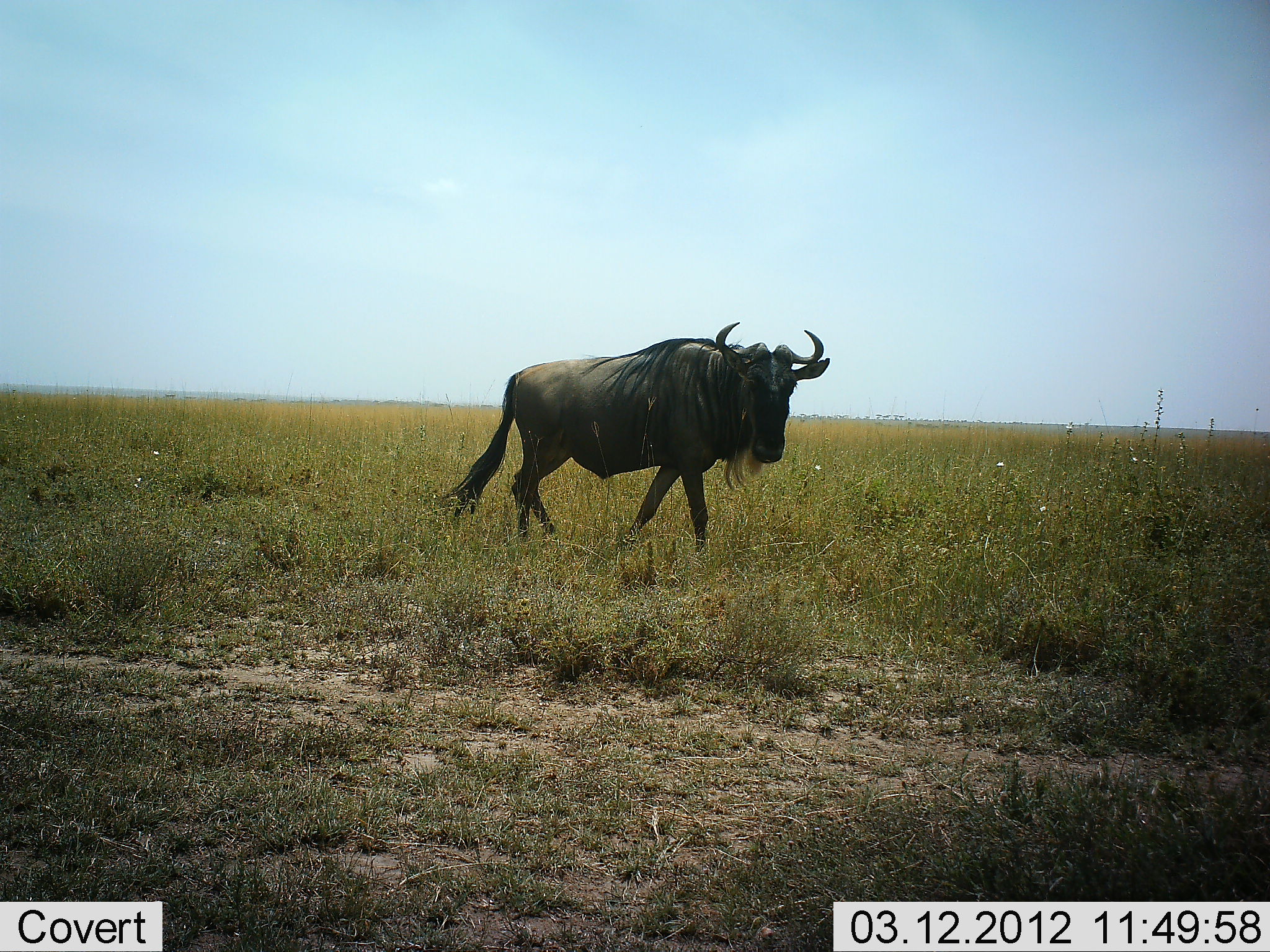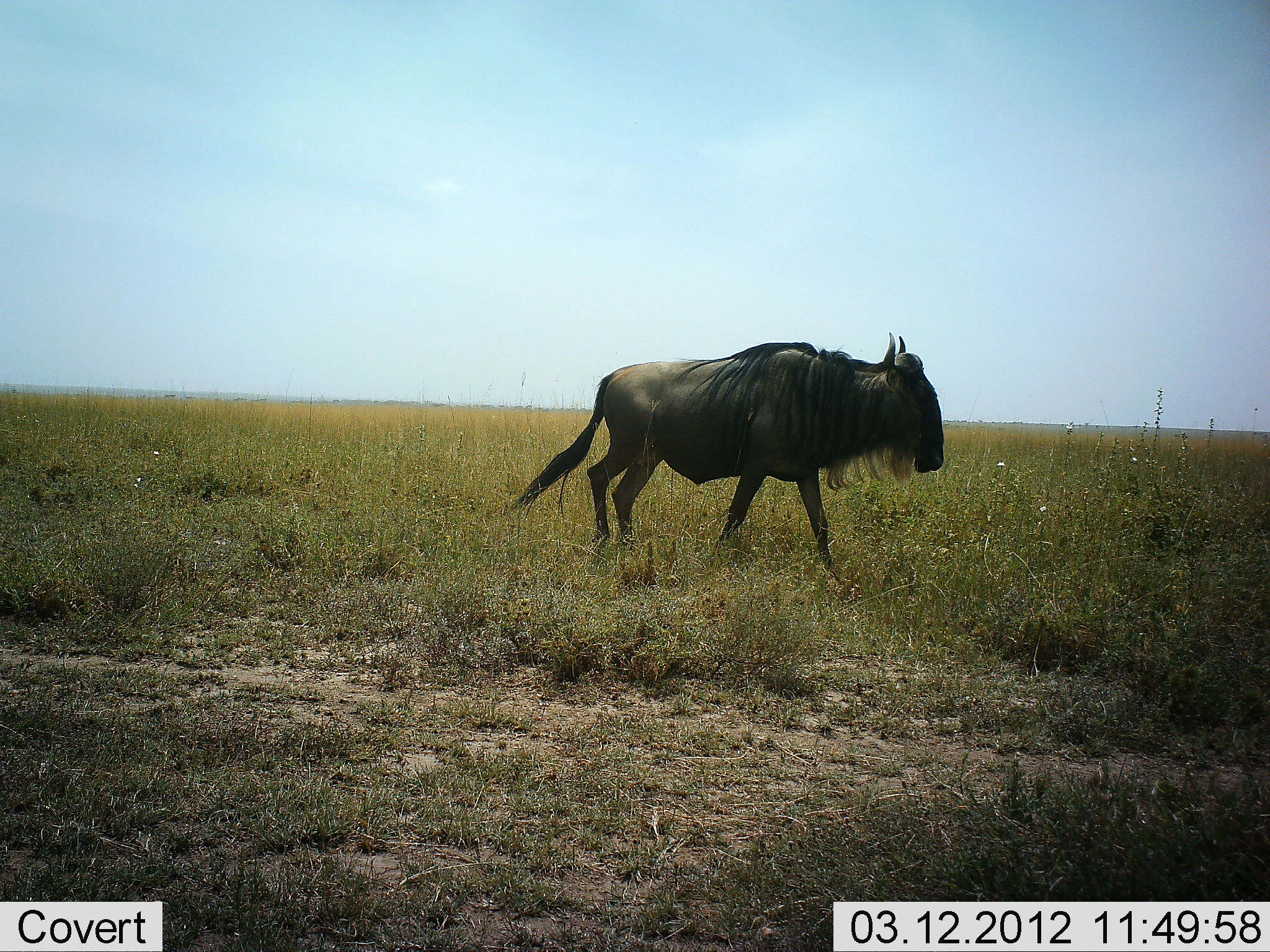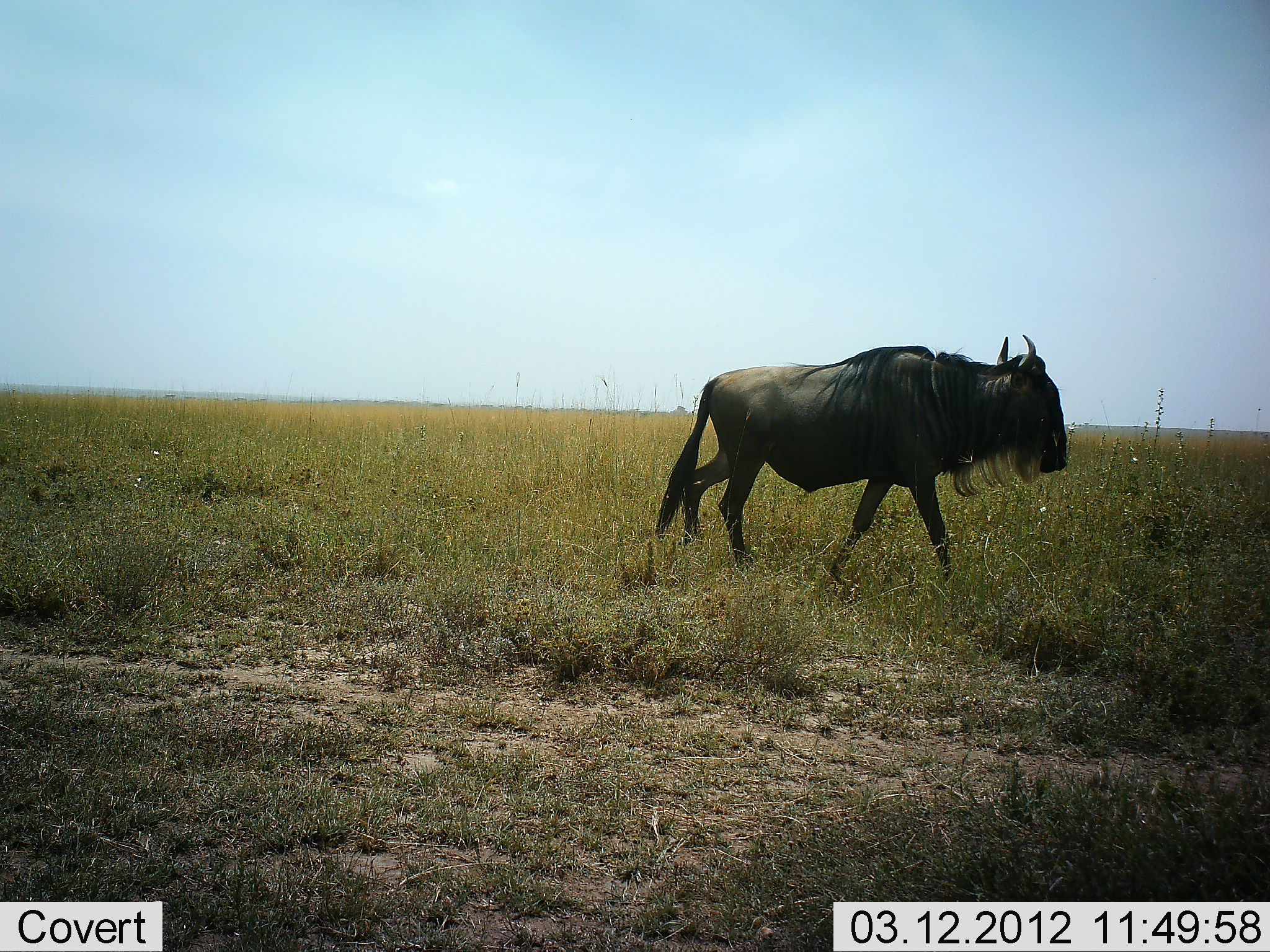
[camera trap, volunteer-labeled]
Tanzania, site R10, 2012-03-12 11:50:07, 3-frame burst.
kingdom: Animalia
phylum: Chordata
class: Mammalia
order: Artiodactyla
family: Bovidae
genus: Connochaetes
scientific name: Connochaetes taurinus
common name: blue wildebeest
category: wildebeest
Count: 1.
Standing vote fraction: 4%.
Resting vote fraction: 0%.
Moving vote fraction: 96%.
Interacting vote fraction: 0%.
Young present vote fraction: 0%.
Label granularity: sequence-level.